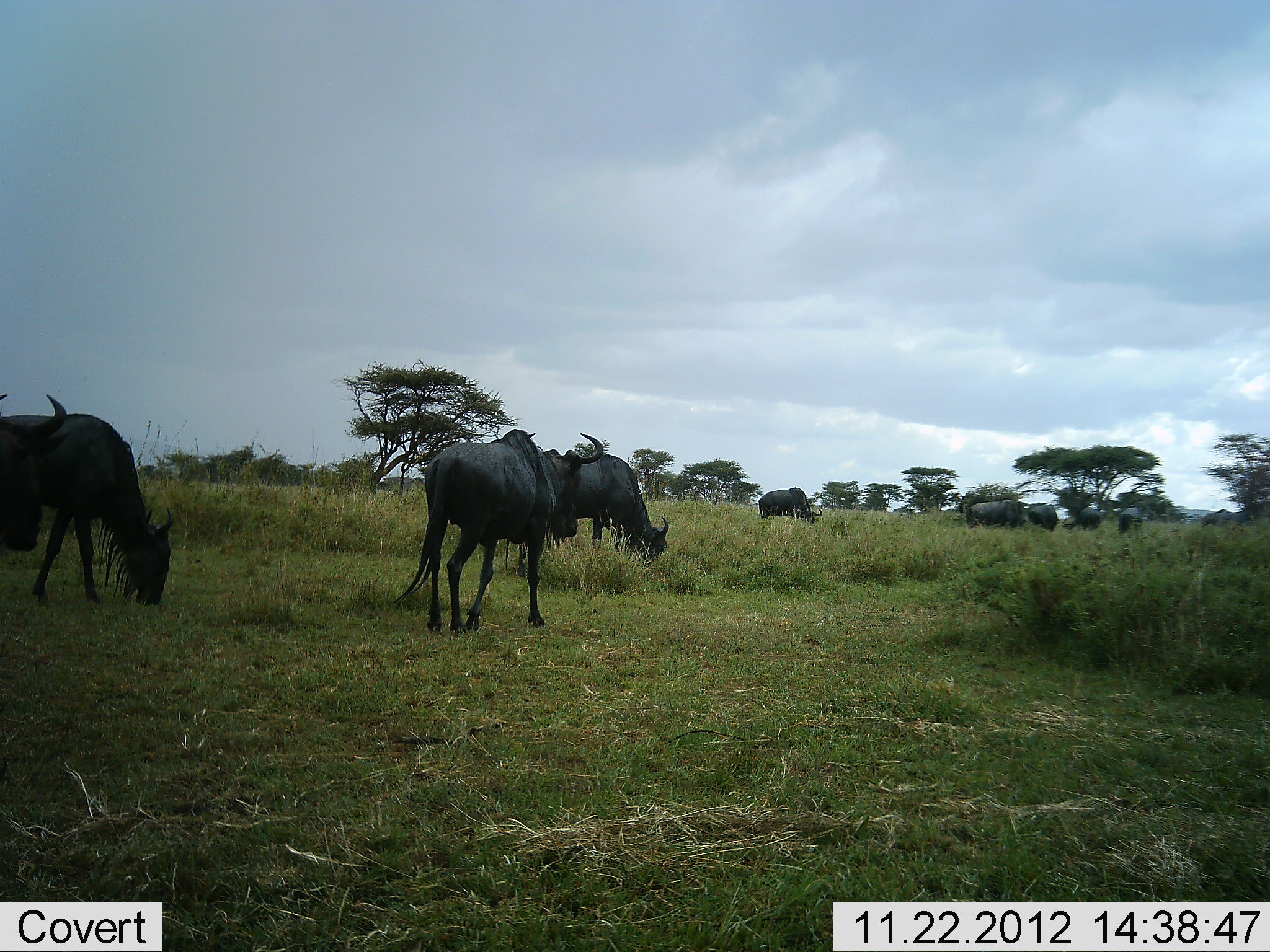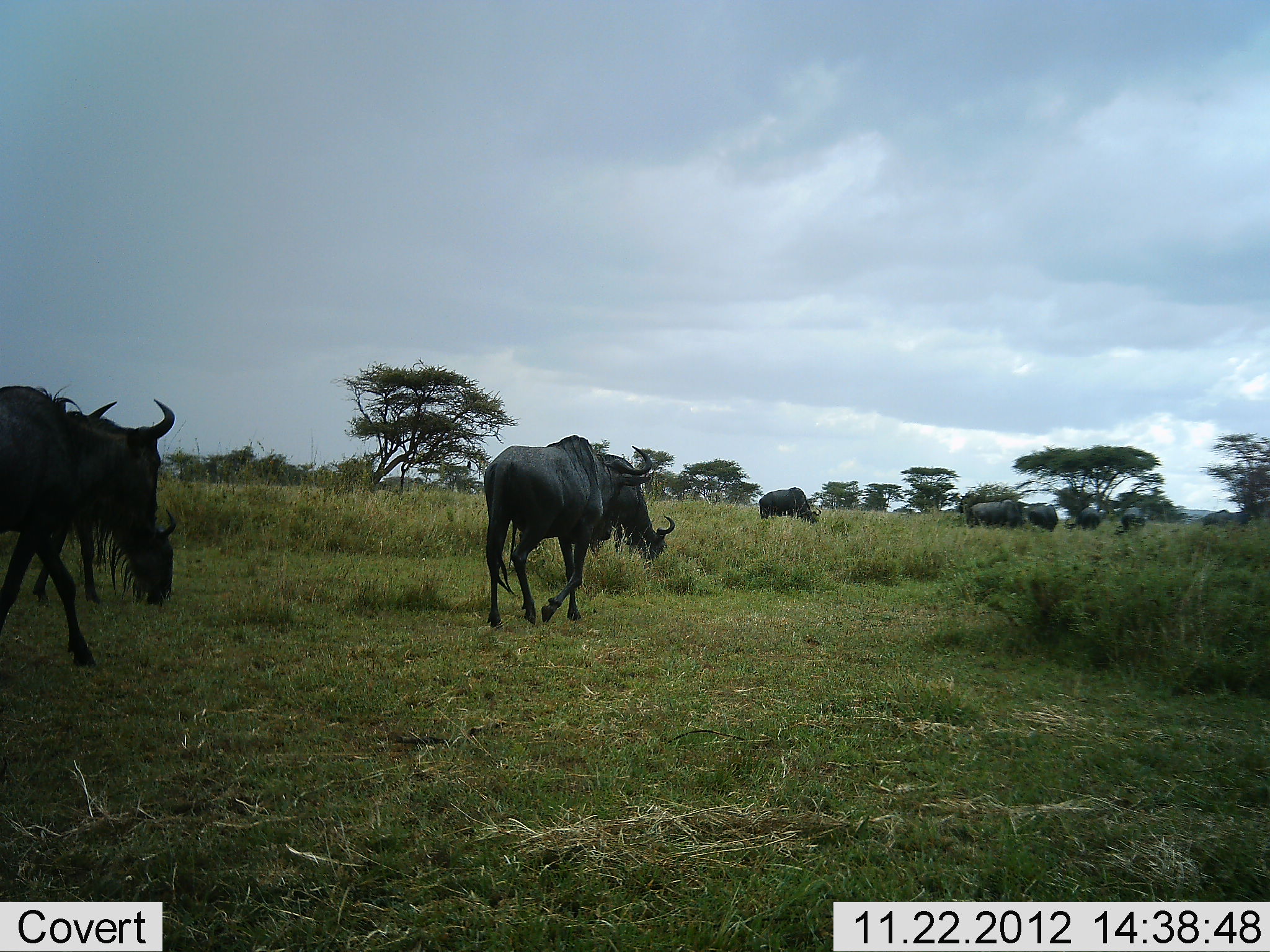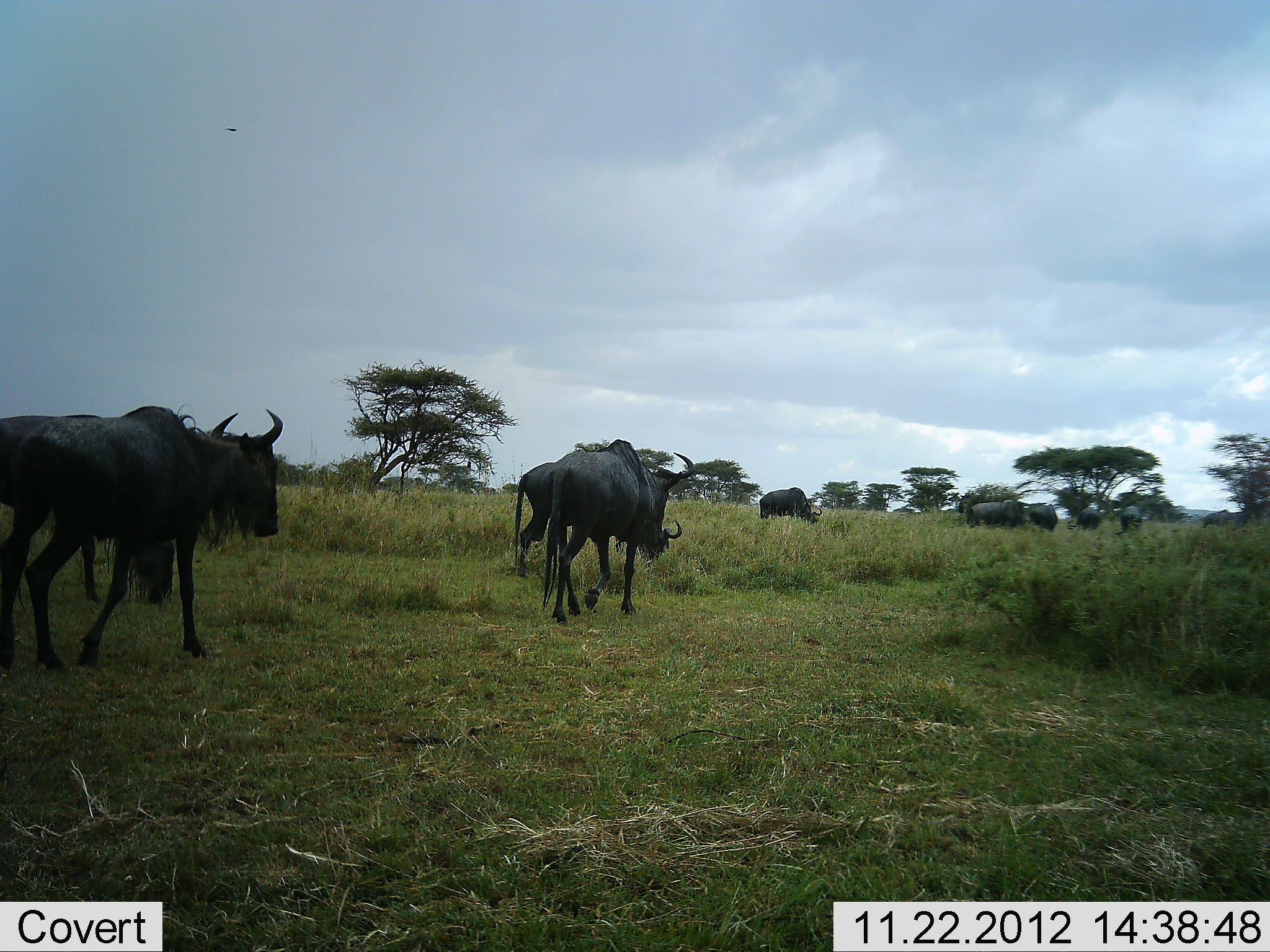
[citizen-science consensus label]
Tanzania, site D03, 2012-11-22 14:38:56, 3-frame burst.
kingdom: Animalia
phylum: Chordata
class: Mammalia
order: Artiodactyla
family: Bovidae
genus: Connochaetes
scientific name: Connochaetes taurinus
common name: blue wildebeest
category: wildebeest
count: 9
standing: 25%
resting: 5%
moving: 90%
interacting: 5%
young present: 0%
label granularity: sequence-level